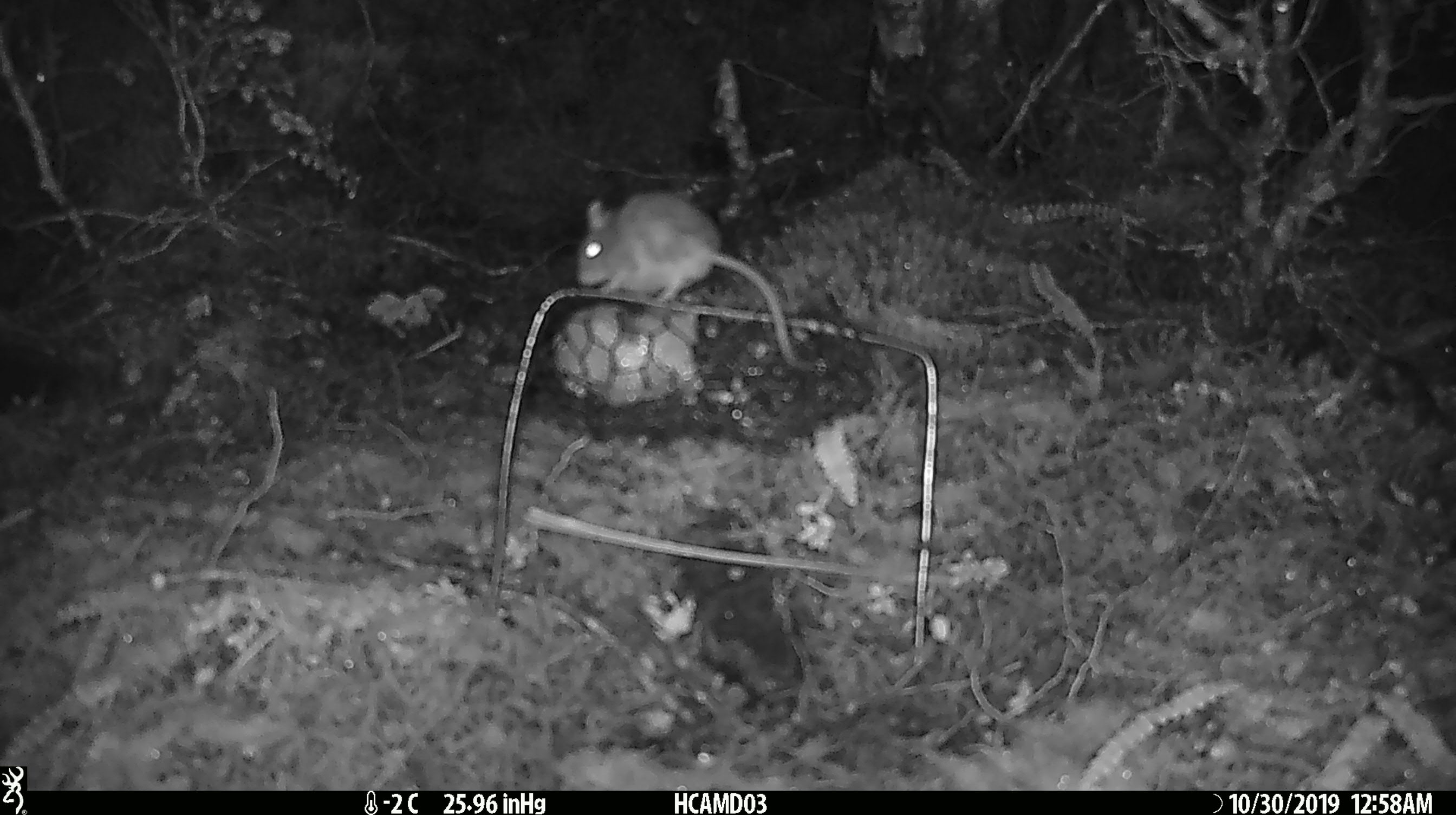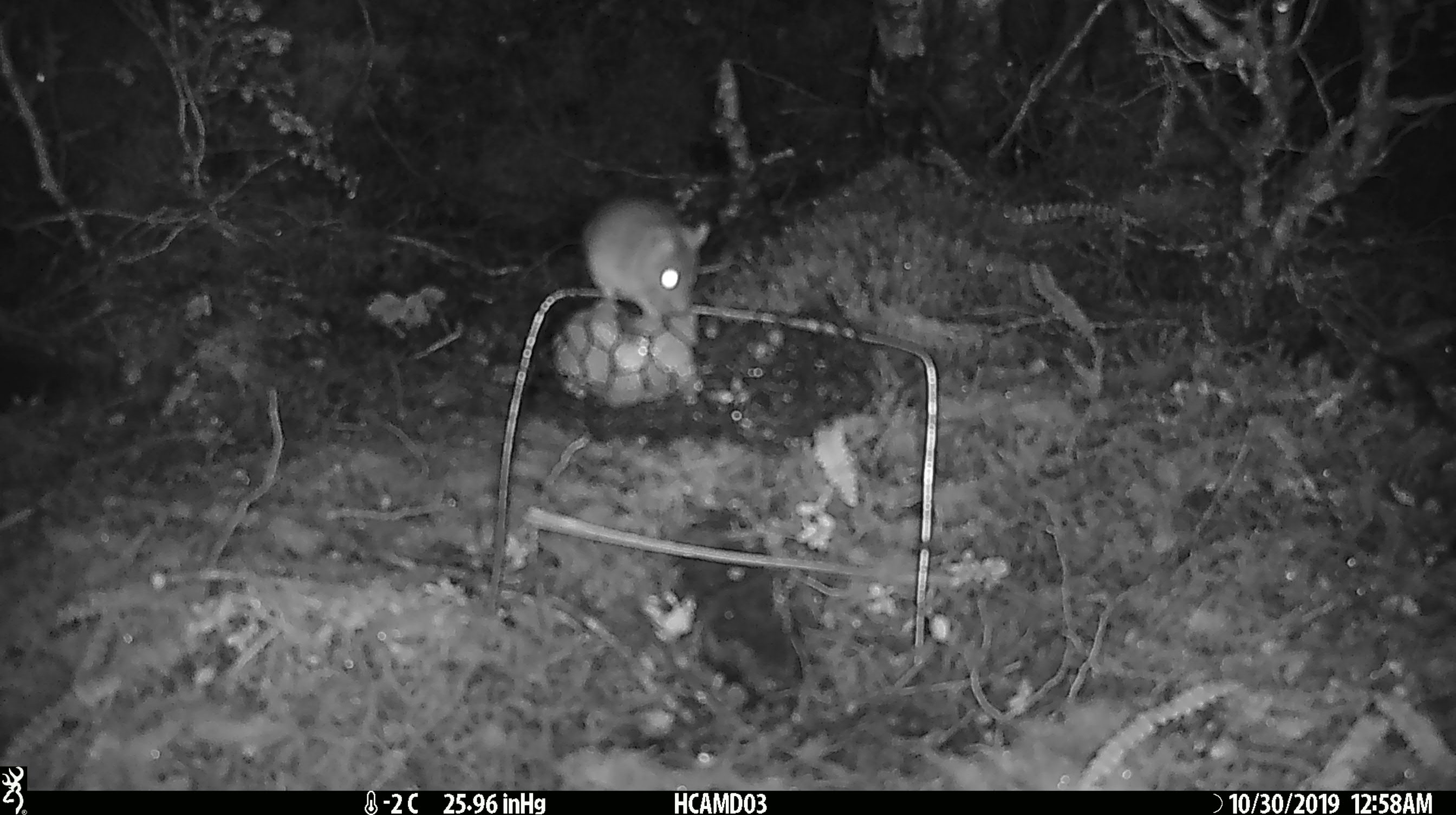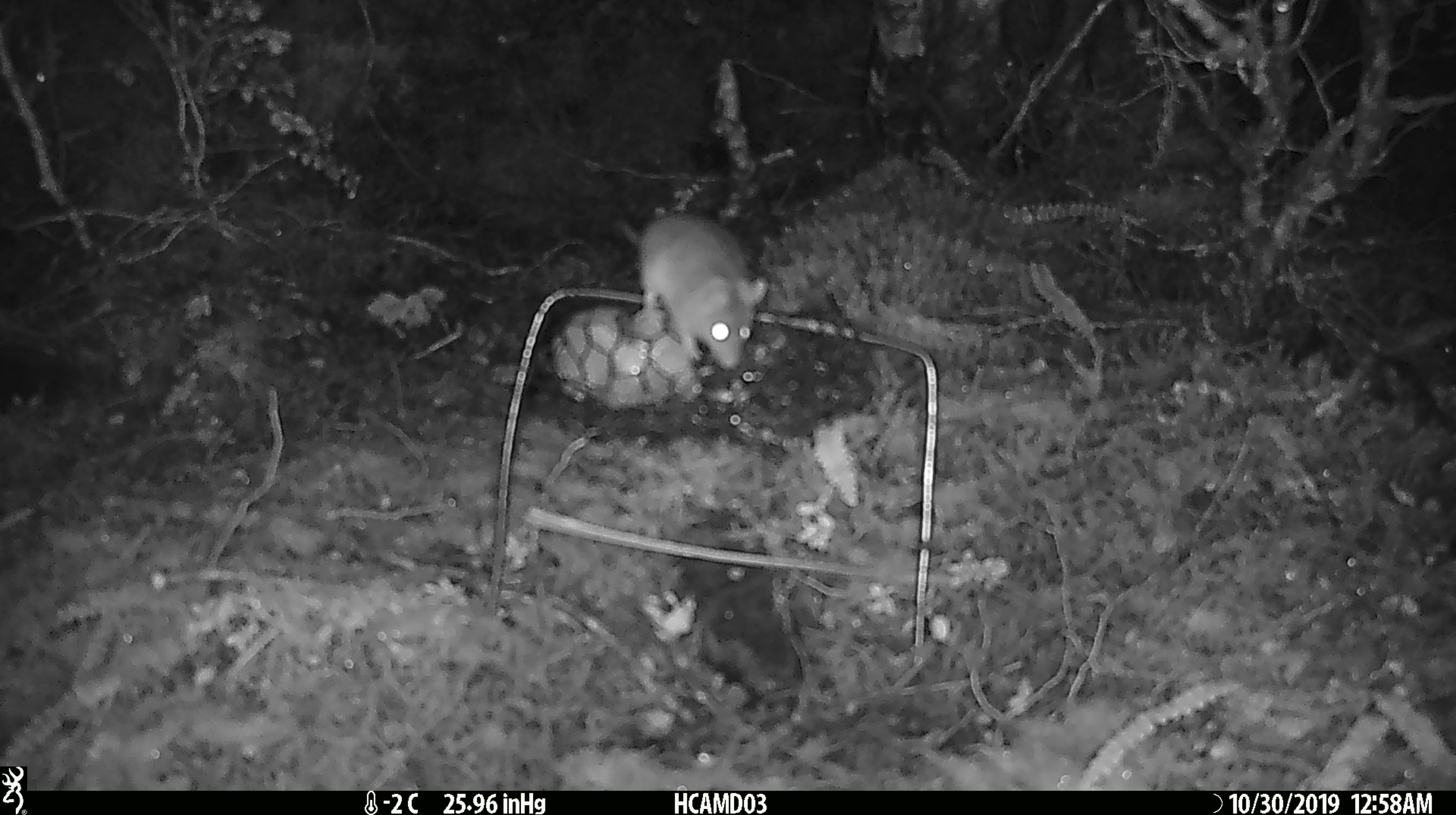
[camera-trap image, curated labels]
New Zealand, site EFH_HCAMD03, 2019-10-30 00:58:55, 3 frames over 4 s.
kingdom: Animalia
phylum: Chordata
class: Mammalia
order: Rodentia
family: Muridae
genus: Mus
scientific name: Mus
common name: mouse